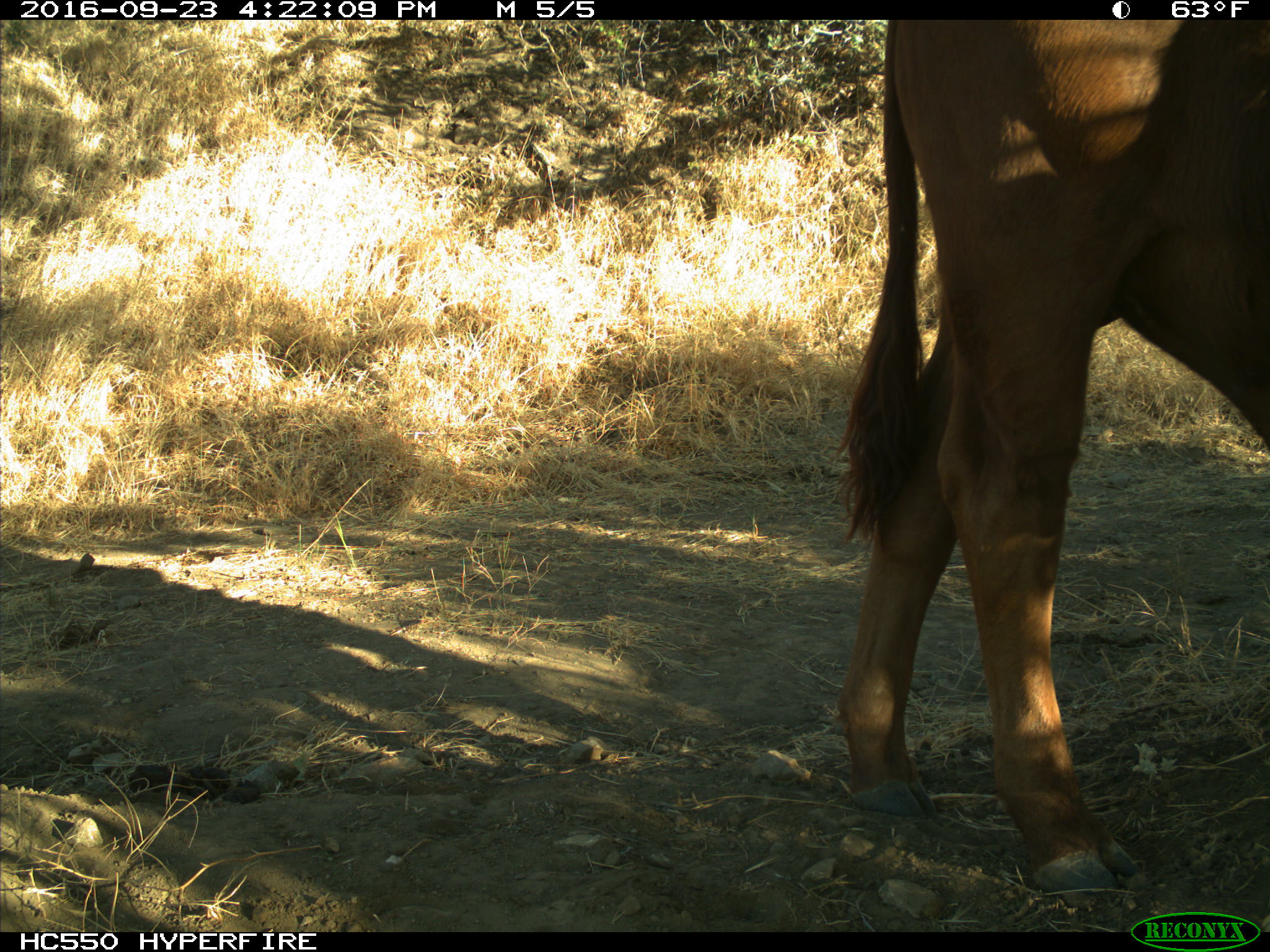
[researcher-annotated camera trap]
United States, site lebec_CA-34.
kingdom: Animalia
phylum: Chordata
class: Mammalia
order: Artiodactyla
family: Bovidae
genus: Bos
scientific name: Bos taurus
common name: domestic cow